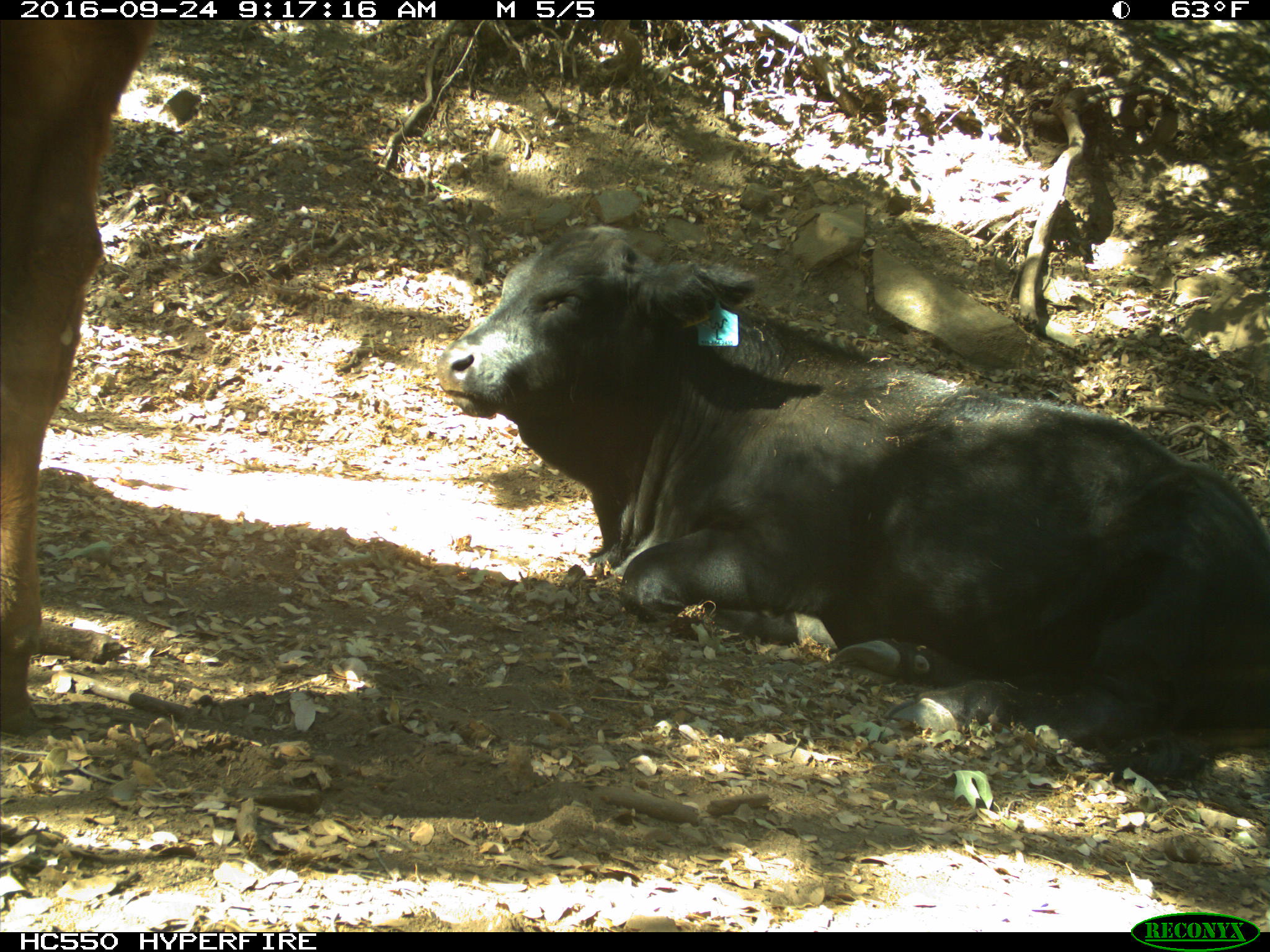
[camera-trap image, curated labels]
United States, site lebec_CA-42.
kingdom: Animalia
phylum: Chordata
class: Mammalia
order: Artiodactyla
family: Bovidae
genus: Bos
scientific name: Bos taurus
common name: domestic cow